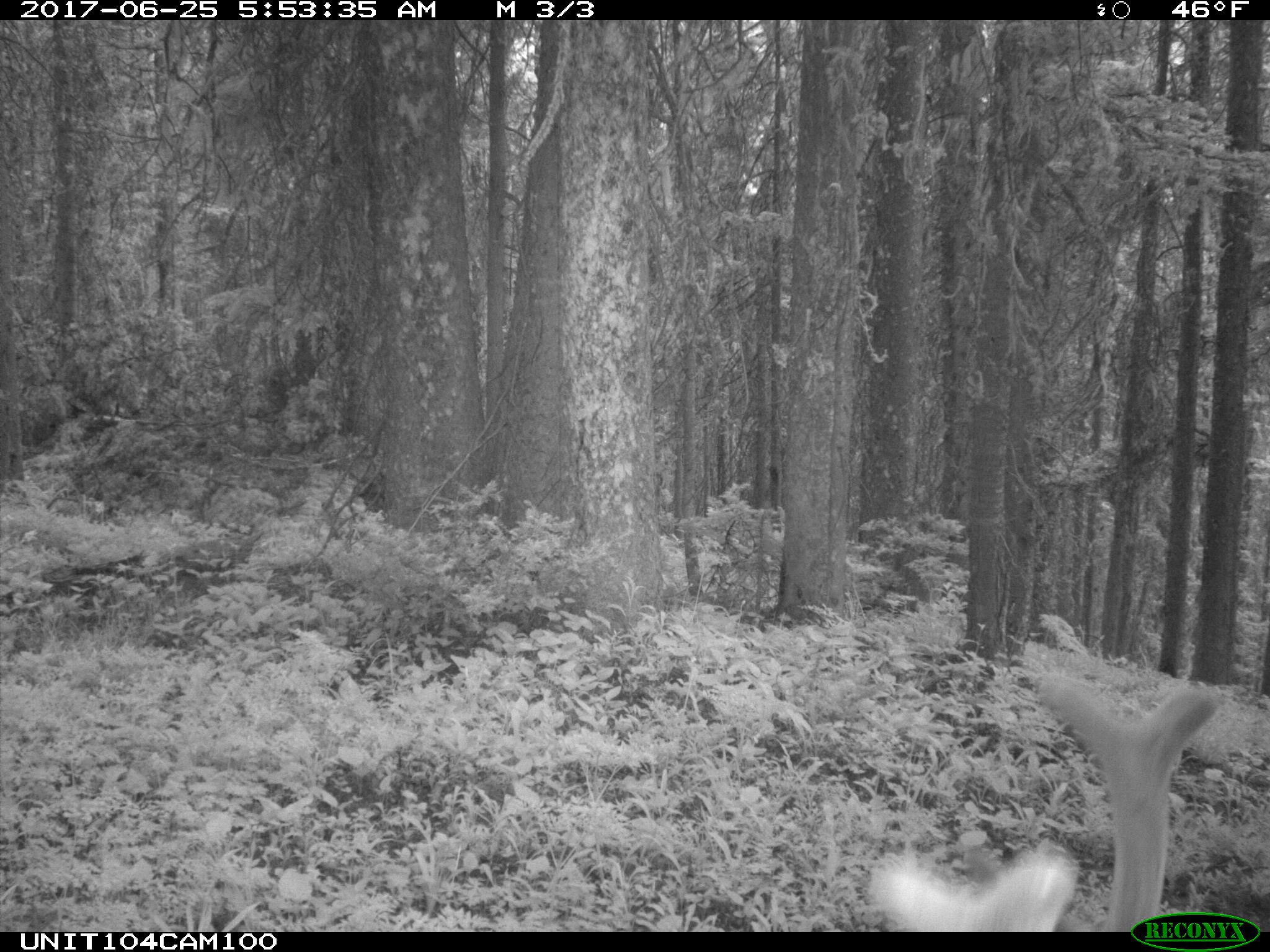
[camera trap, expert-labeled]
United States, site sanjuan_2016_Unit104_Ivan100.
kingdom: Animalia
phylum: Chordata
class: Mammalia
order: Artiodactyla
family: Cervidae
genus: Cervus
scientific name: Cervus elaphus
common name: red deer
Cervus elaphus (red deer).